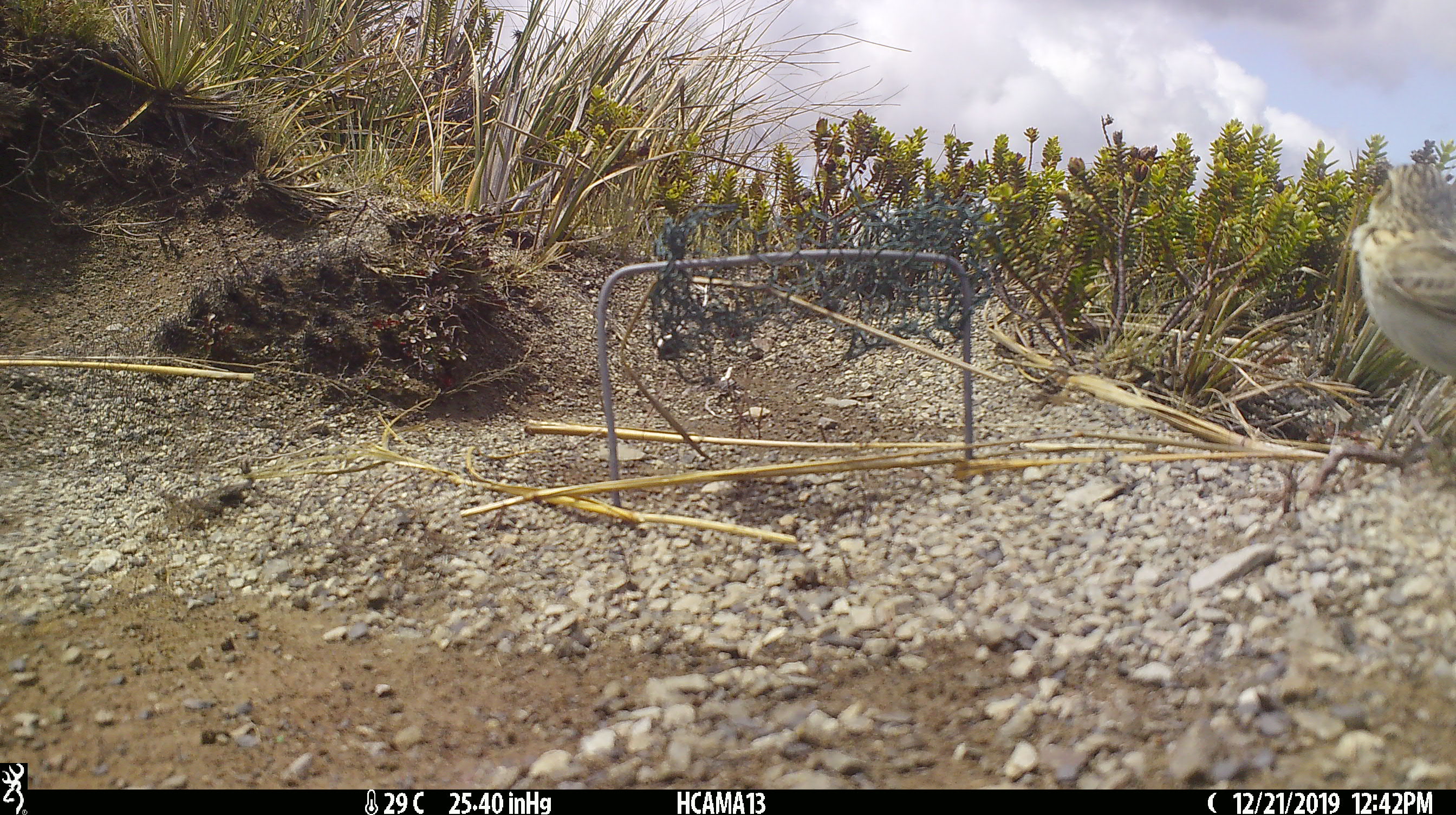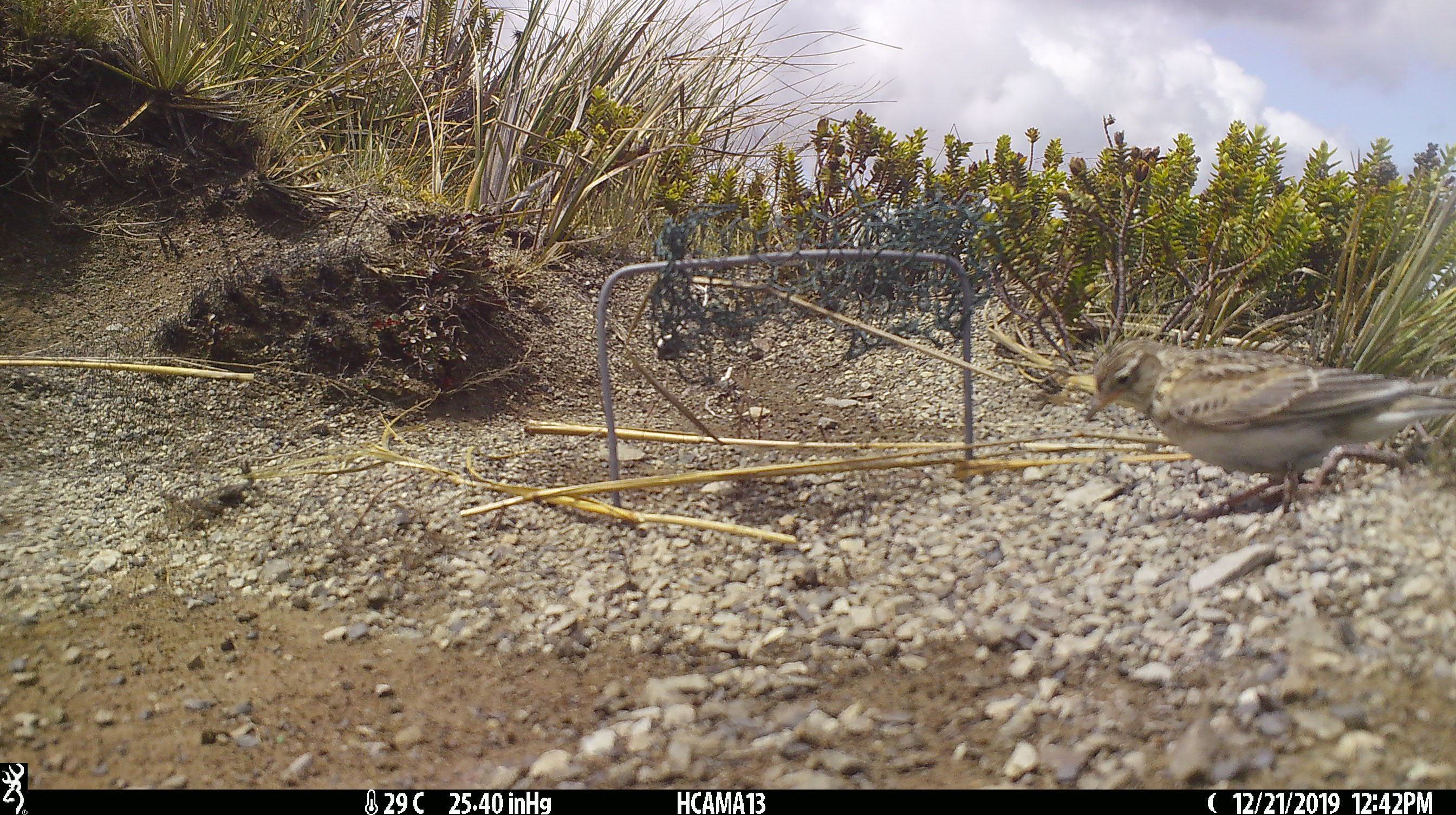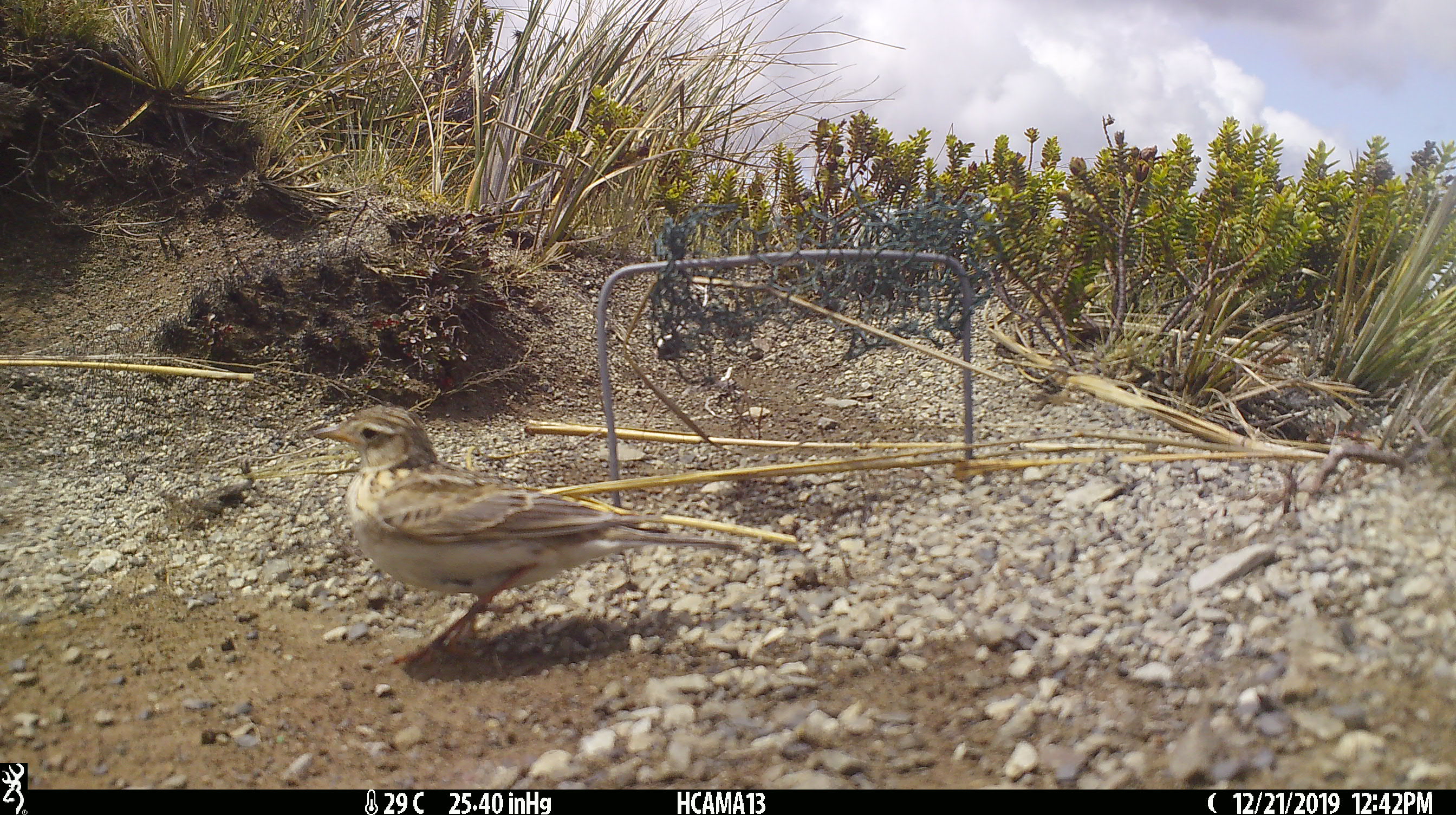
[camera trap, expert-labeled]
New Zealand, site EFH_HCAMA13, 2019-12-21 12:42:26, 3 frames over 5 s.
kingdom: Animalia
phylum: Chordata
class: Aves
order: Passeriformes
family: Motacillidae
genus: Anthus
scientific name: Anthus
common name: pipit